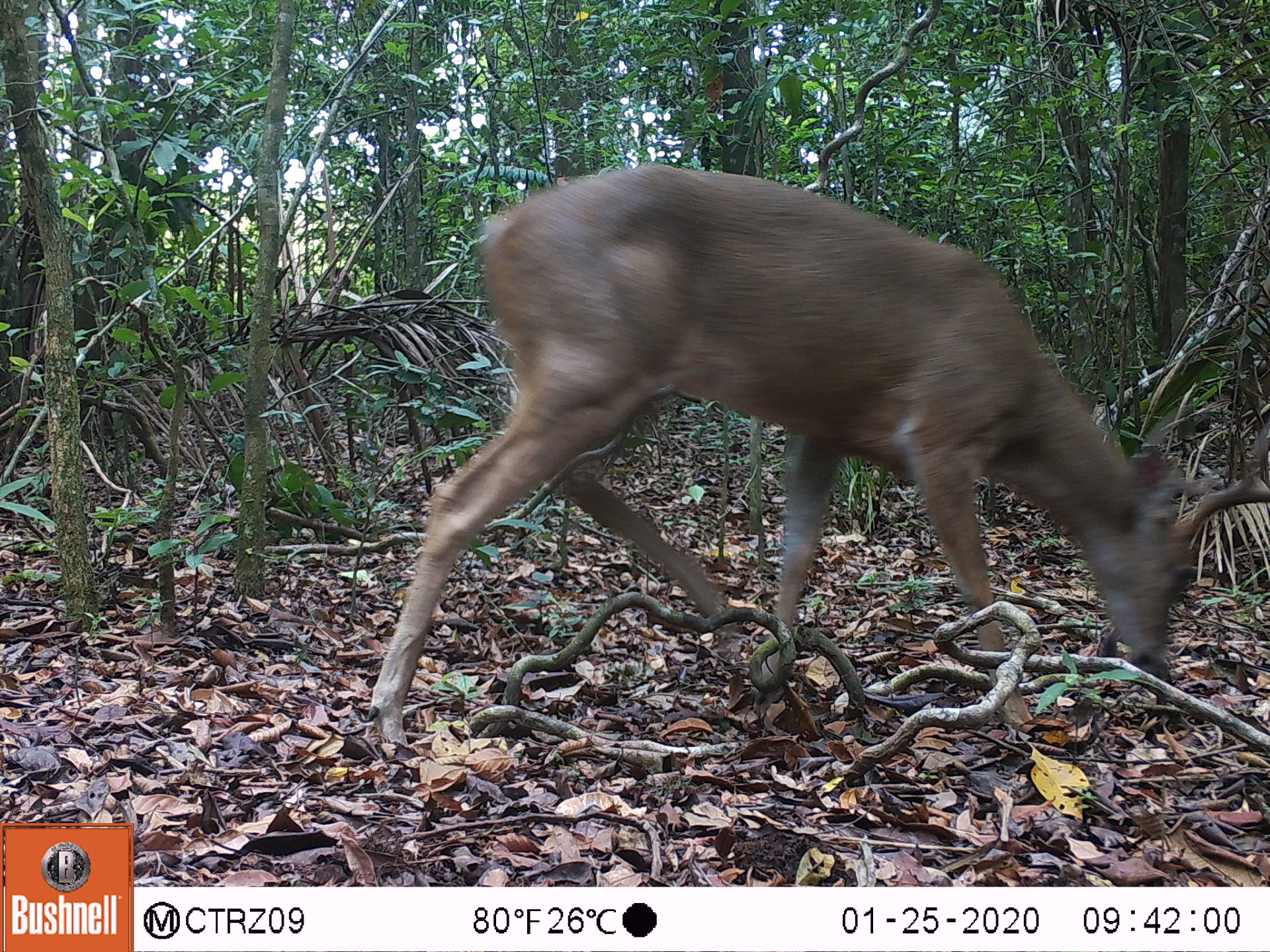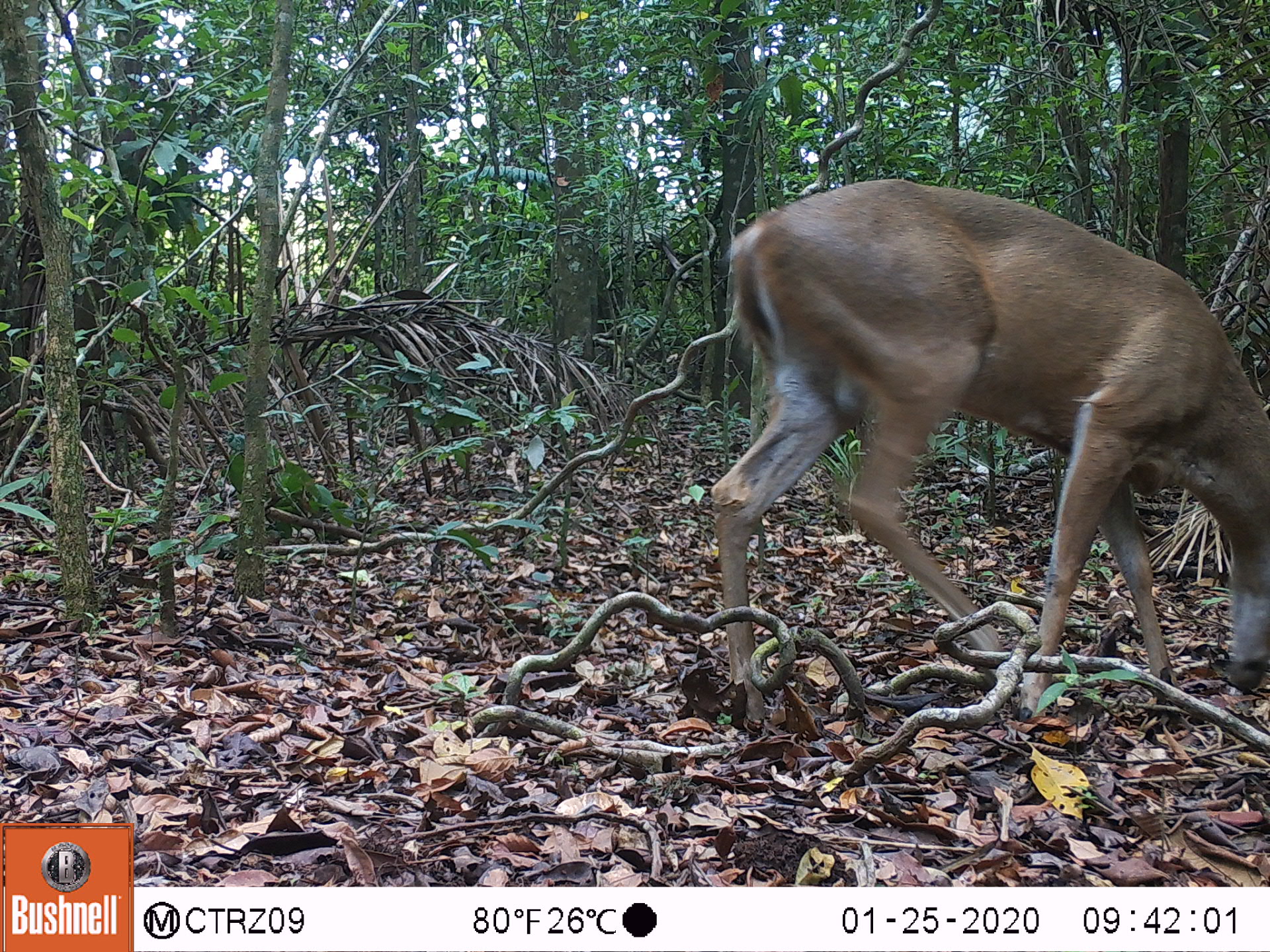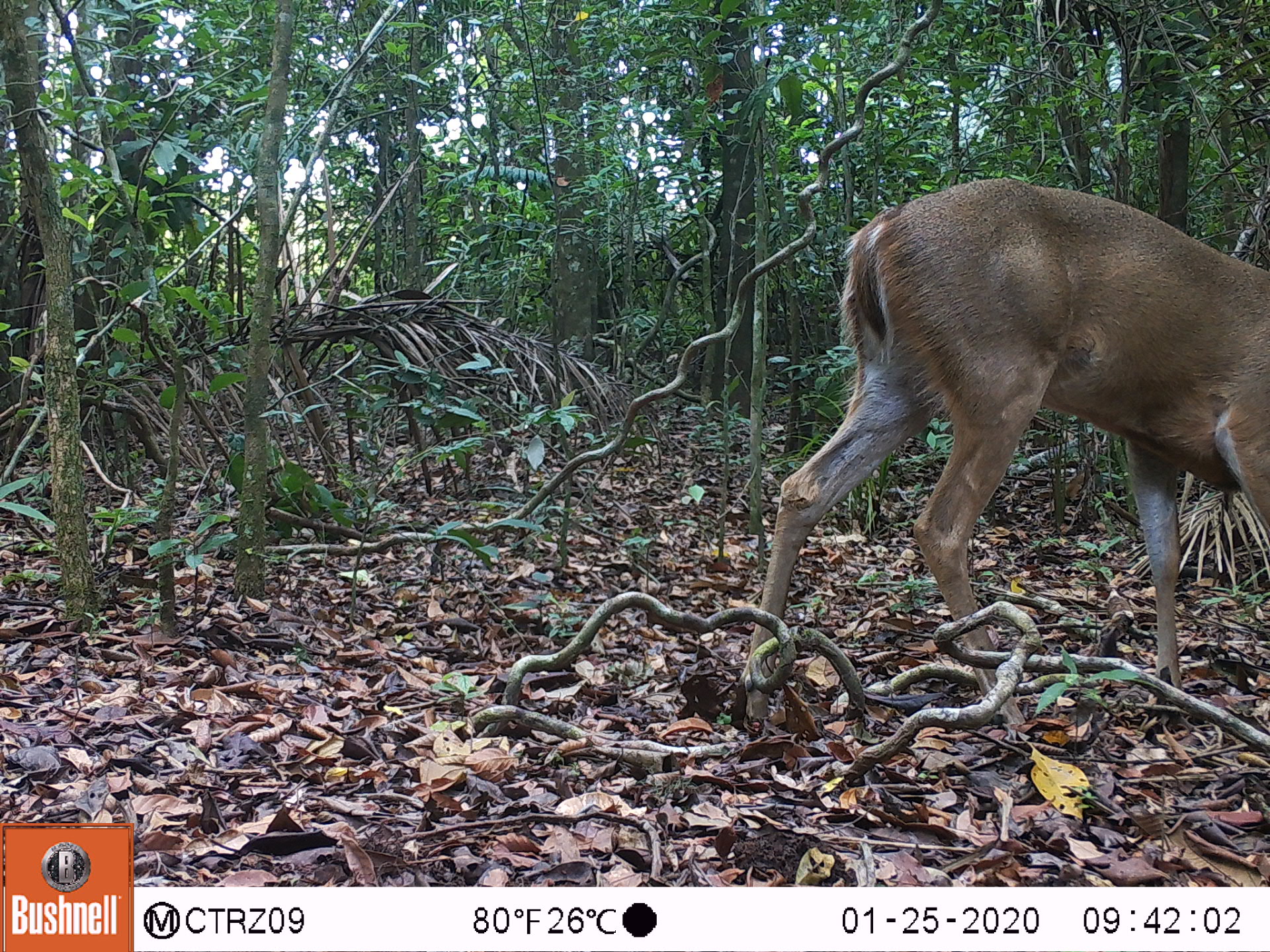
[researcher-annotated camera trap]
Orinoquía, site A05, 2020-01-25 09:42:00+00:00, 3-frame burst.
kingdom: Animalia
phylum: Chordata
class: Mammalia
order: Artiodactyla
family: Cervidae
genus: Odocoileus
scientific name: Odocoileus virginianus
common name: white-tailed deer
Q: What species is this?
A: White-tailed deer (Odocoileus virginianus).